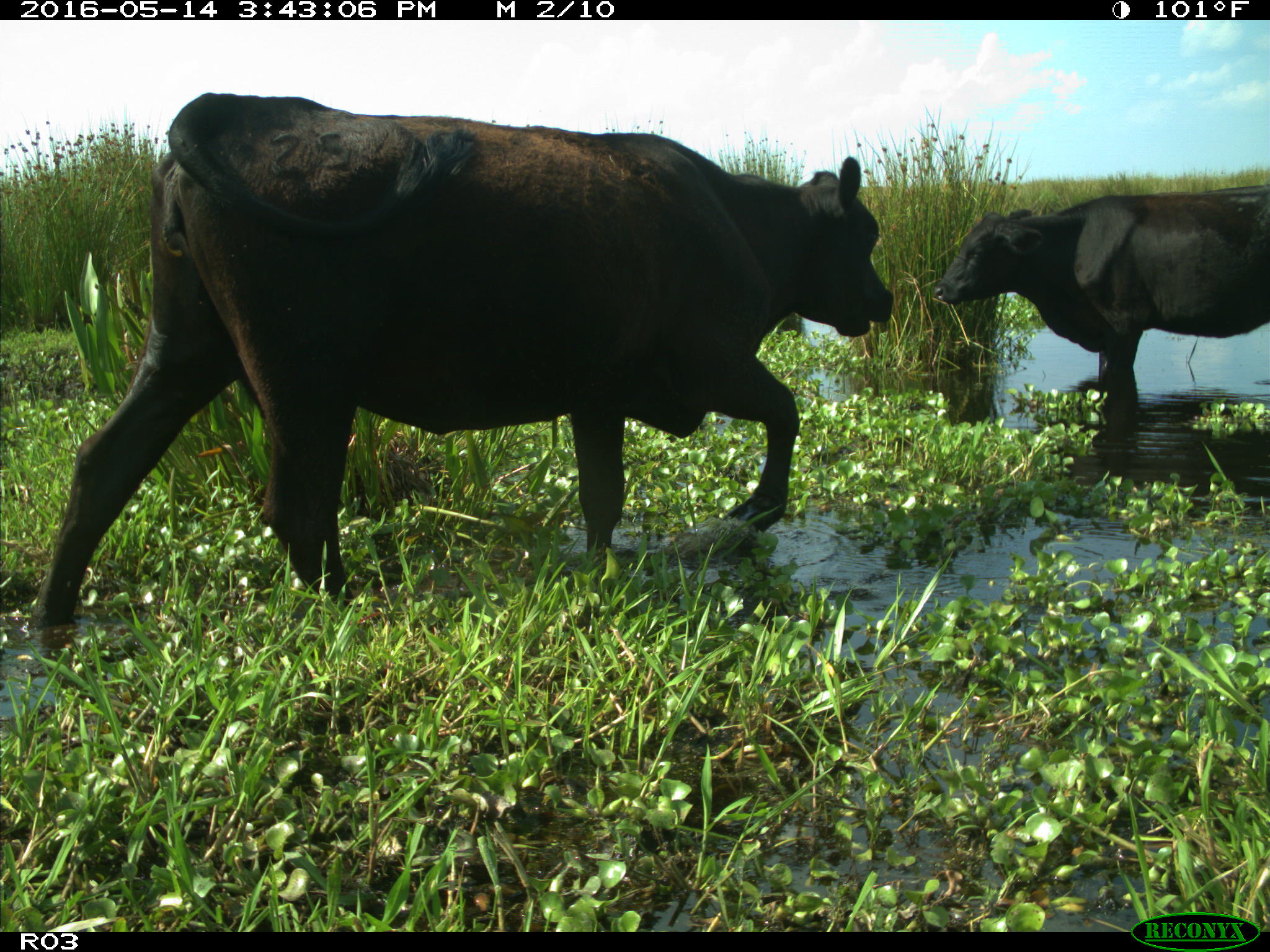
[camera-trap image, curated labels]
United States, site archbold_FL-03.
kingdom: Animalia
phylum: Chordata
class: Mammalia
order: Artiodactyla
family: Bovidae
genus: Bos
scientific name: Bos taurus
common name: domestic cow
Bos taurus (domestic cow).